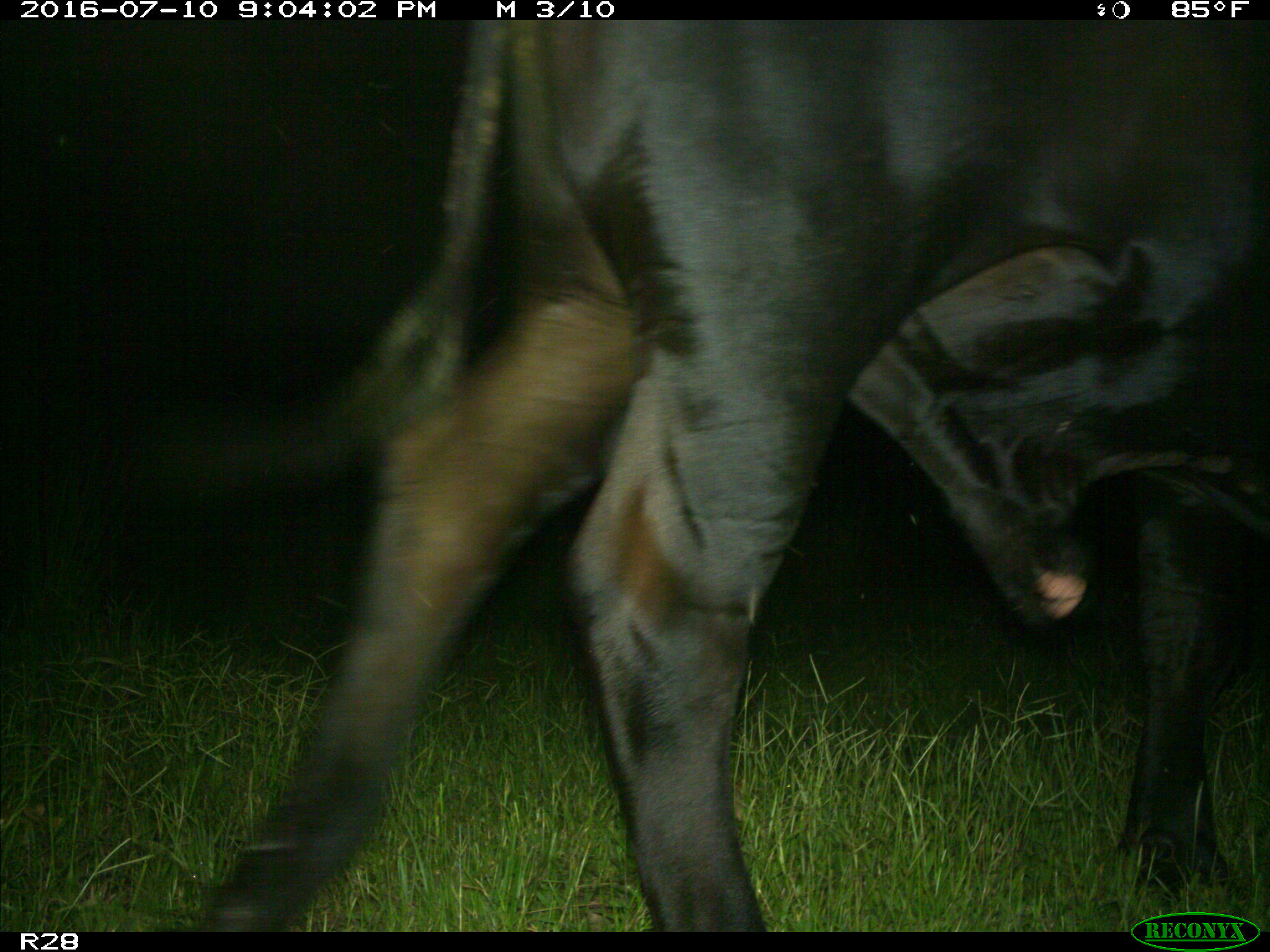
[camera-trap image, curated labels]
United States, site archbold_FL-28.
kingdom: Animalia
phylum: Chordata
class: Mammalia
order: Artiodactyla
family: Bovidae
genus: Bos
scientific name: Bos taurus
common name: domestic cow